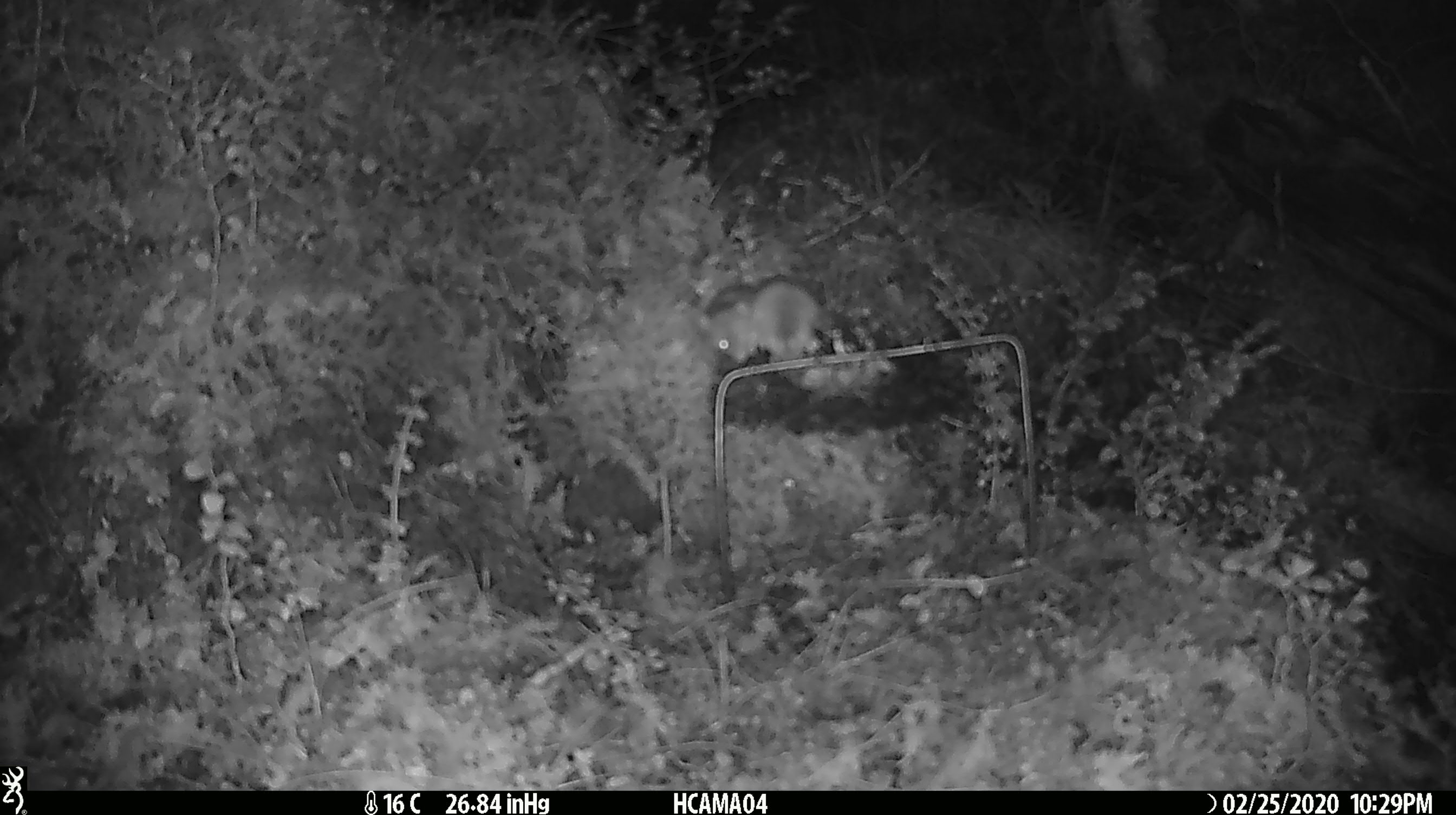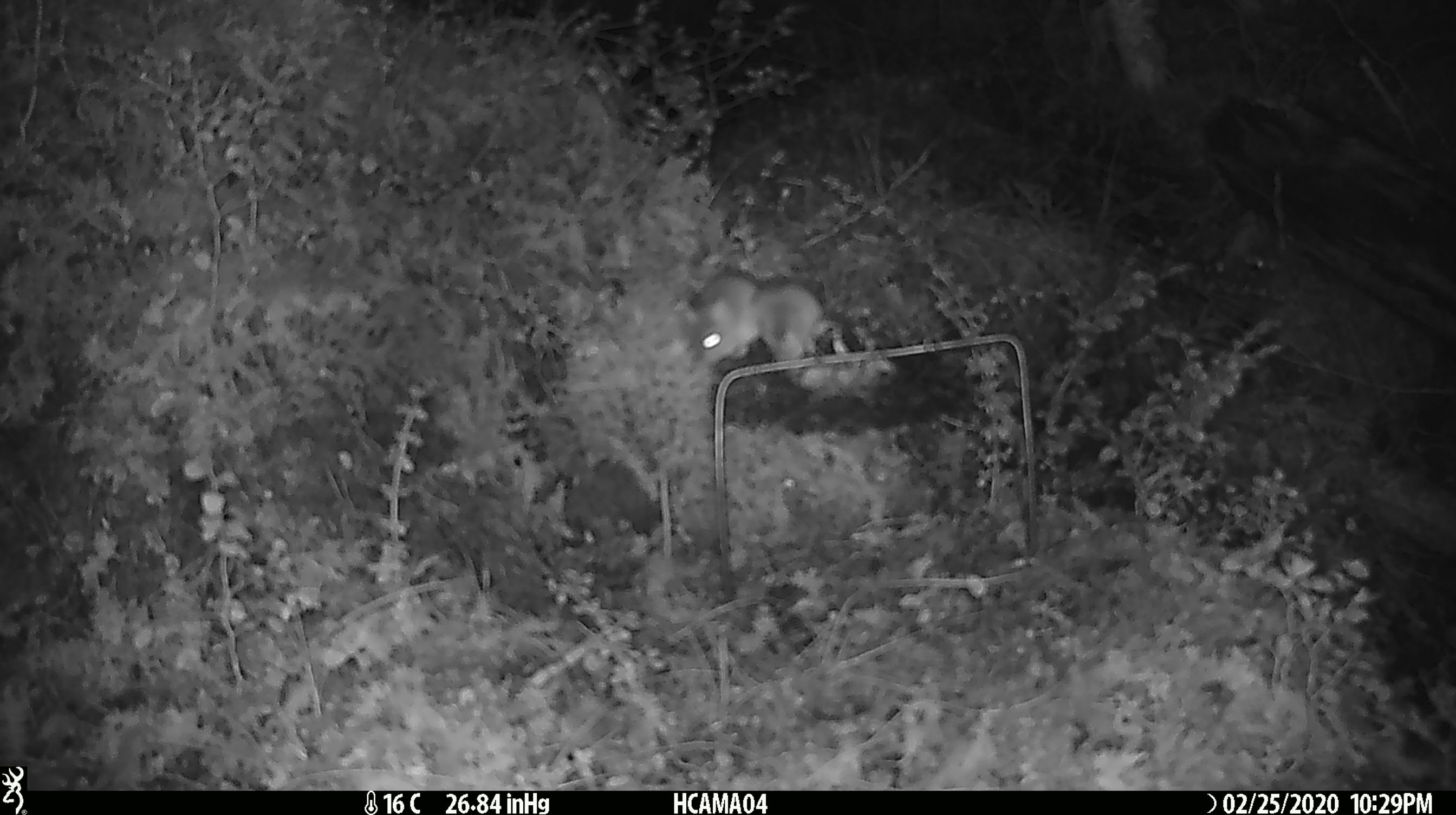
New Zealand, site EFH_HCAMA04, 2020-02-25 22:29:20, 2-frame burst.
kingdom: Animalia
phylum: Chordata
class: Mammalia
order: Rodentia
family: Muridae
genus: Mus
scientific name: Mus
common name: mouse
Mouse (Mus).